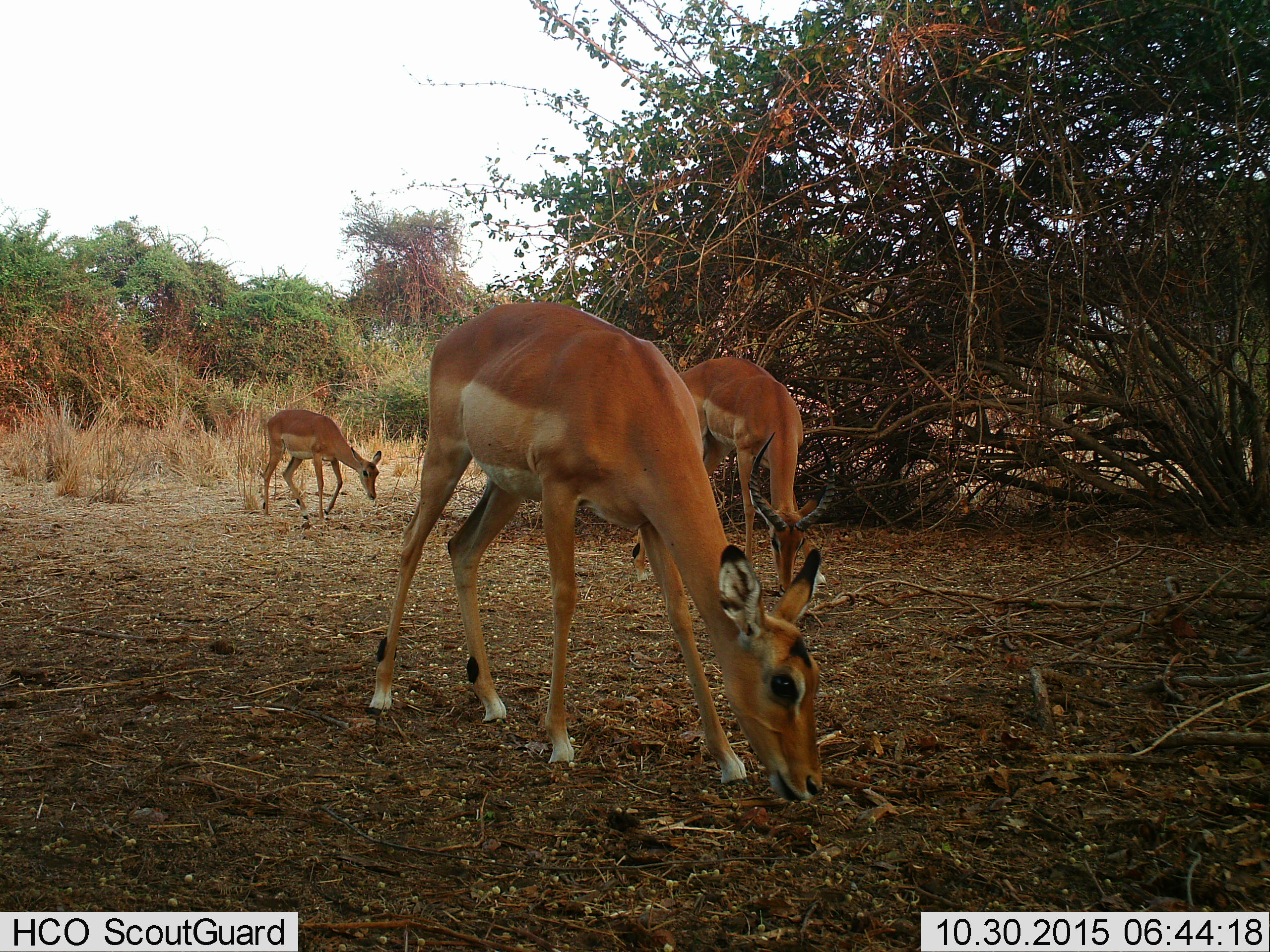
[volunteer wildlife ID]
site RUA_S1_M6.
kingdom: Animalia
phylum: Chordata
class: Mammalia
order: Artiodactyla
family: Bovidae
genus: Aepyceros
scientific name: Aepyceros melampus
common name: impala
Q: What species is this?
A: Impala (Aepyceros melampus).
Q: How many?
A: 3.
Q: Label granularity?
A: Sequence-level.